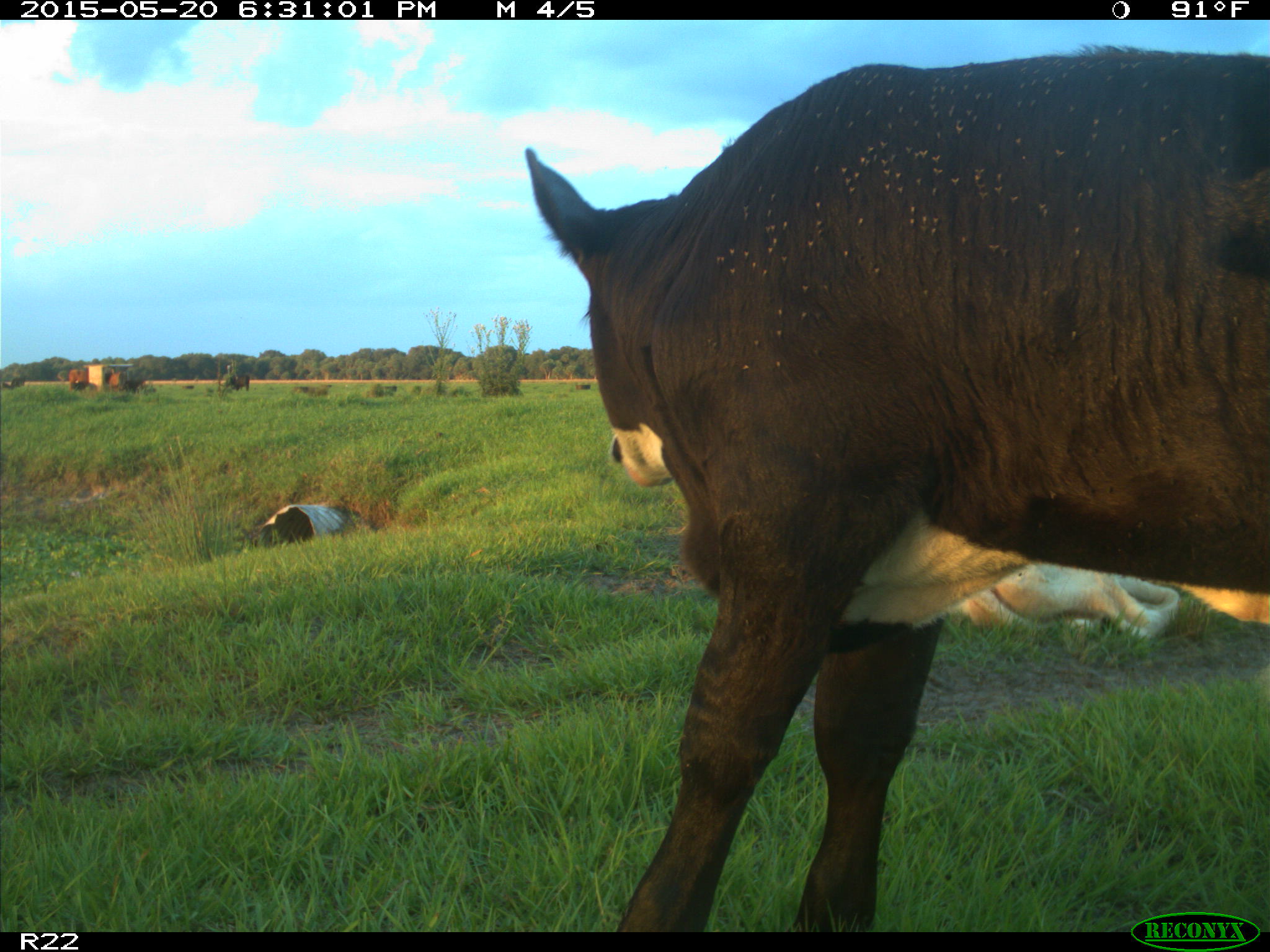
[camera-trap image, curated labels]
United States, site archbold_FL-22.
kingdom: Animalia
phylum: Chordata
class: Mammalia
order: Artiodactyla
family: Bovidae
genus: Bos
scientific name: Bos taurus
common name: domestic cow